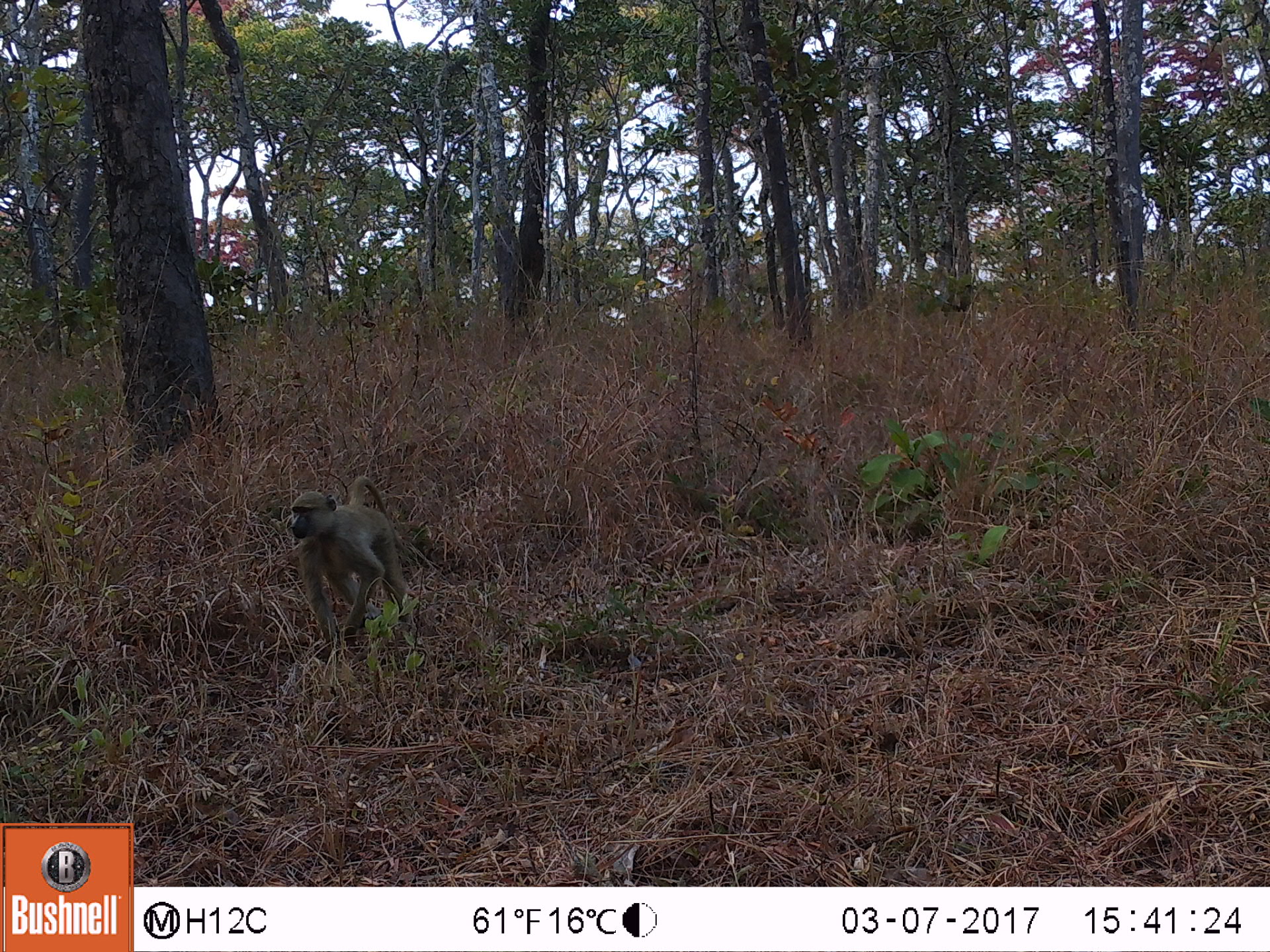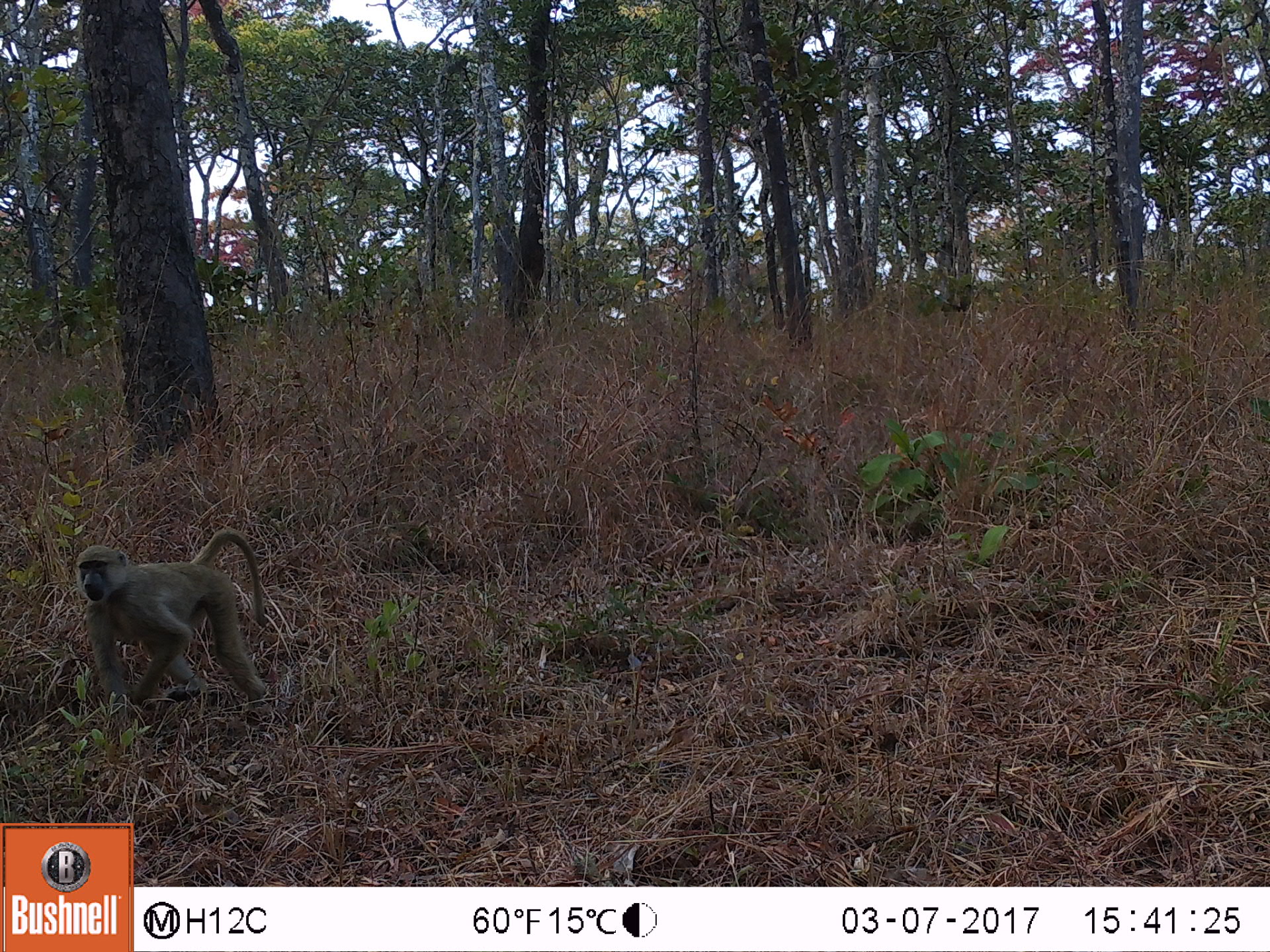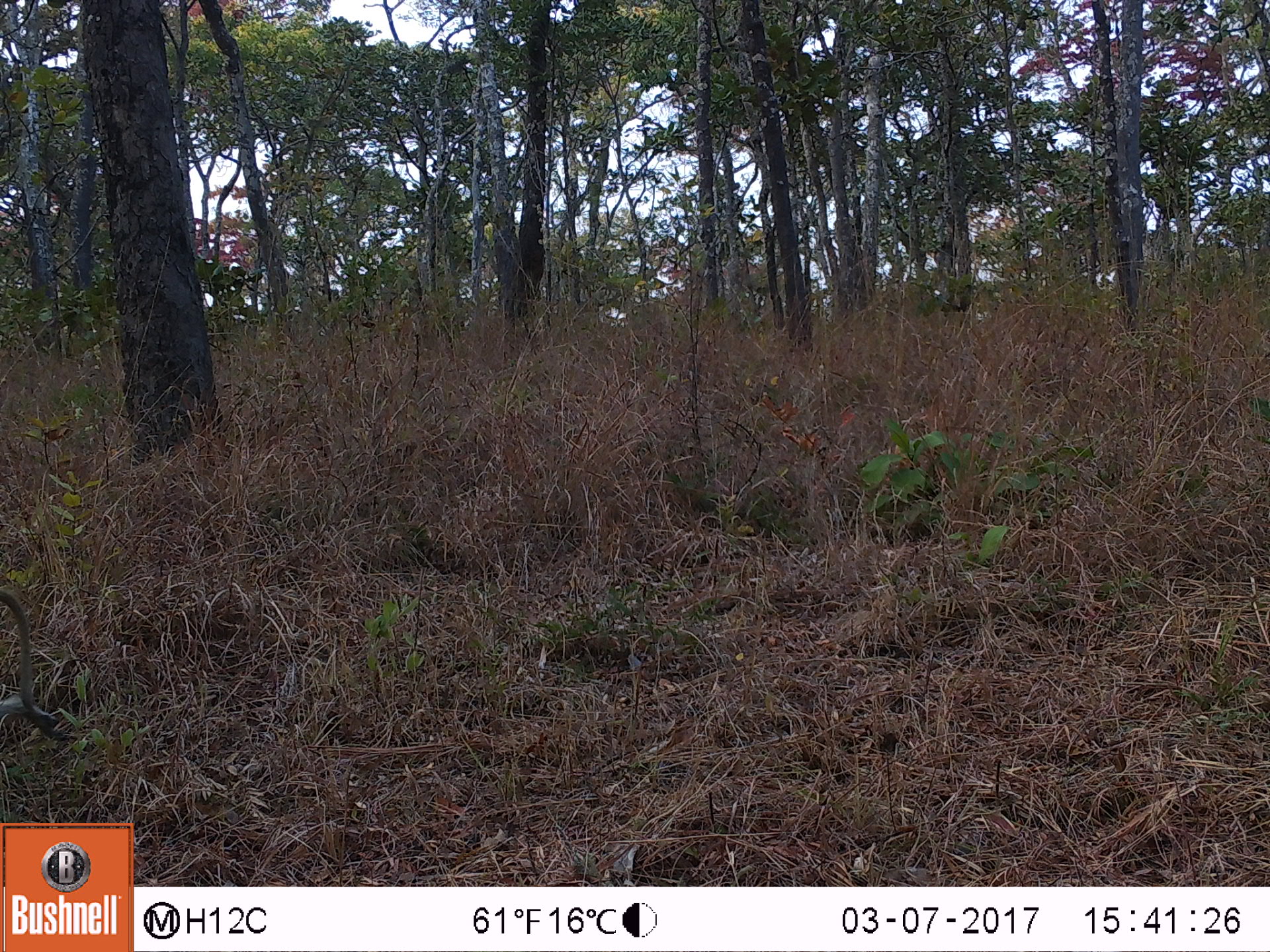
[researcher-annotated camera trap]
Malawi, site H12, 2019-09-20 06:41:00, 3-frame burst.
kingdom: Animalia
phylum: Chordata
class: Mammalia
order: Primates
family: Cercopithecidae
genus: Papio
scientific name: Papio cynocephalus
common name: yellow baboon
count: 1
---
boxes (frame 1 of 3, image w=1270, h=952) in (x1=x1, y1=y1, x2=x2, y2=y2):
yellow baboon: (x1=282, y1=464, x2=411, y2=661)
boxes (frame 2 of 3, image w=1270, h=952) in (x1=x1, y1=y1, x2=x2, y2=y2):
yellow baboon: (x1=69, y1=518, x2=271, y2=720)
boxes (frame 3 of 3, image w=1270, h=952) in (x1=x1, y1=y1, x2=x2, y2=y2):
yellow baboon: (x1=0, y1=590, x2=61, y2=740)